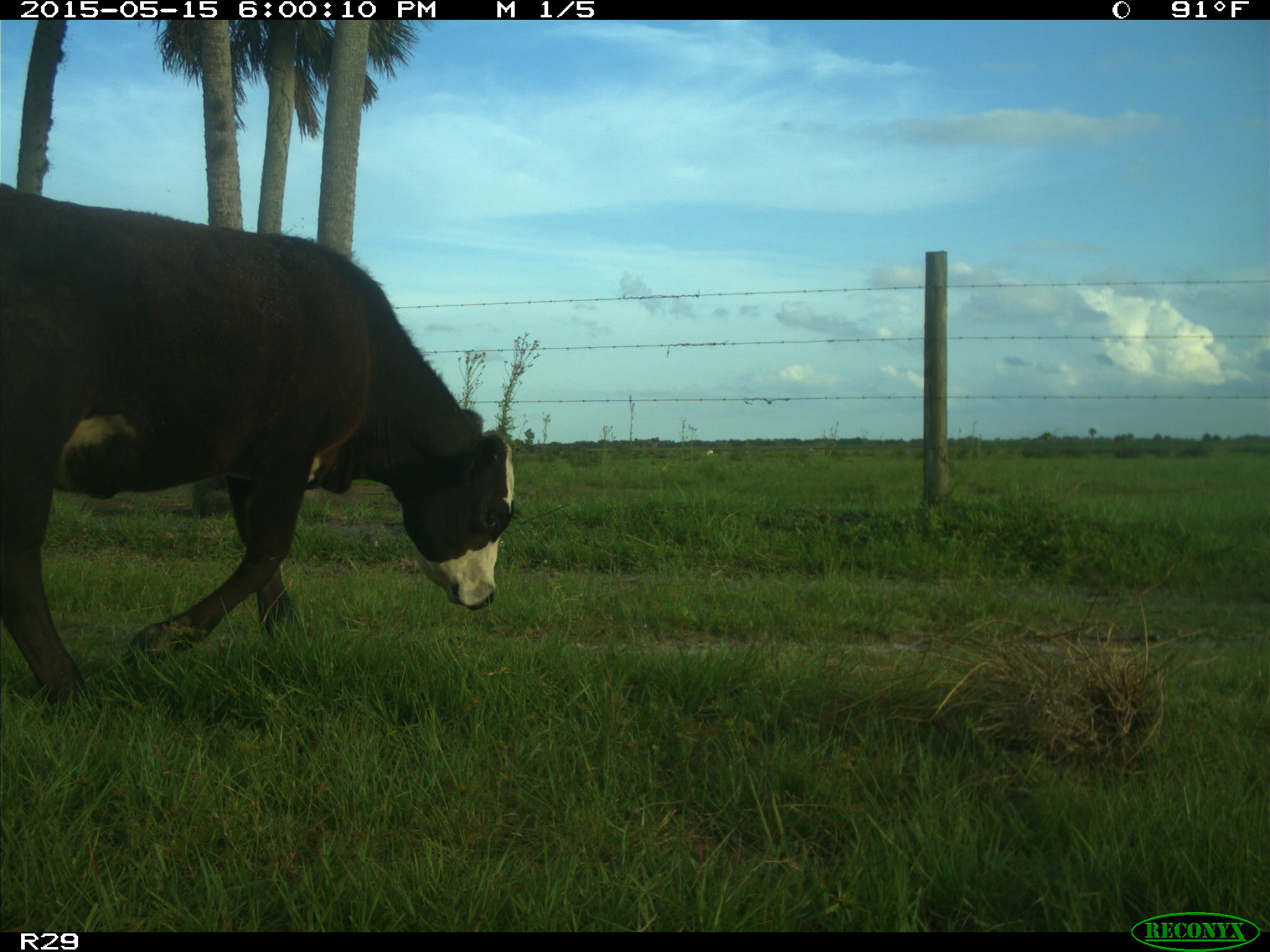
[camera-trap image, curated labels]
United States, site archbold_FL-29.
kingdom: Animalia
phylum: Chordata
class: Mammalia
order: Artiodactyla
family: Bovidae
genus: Bos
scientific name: Bos taurus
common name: domestic cow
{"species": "Bos taurus (domestic cow)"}